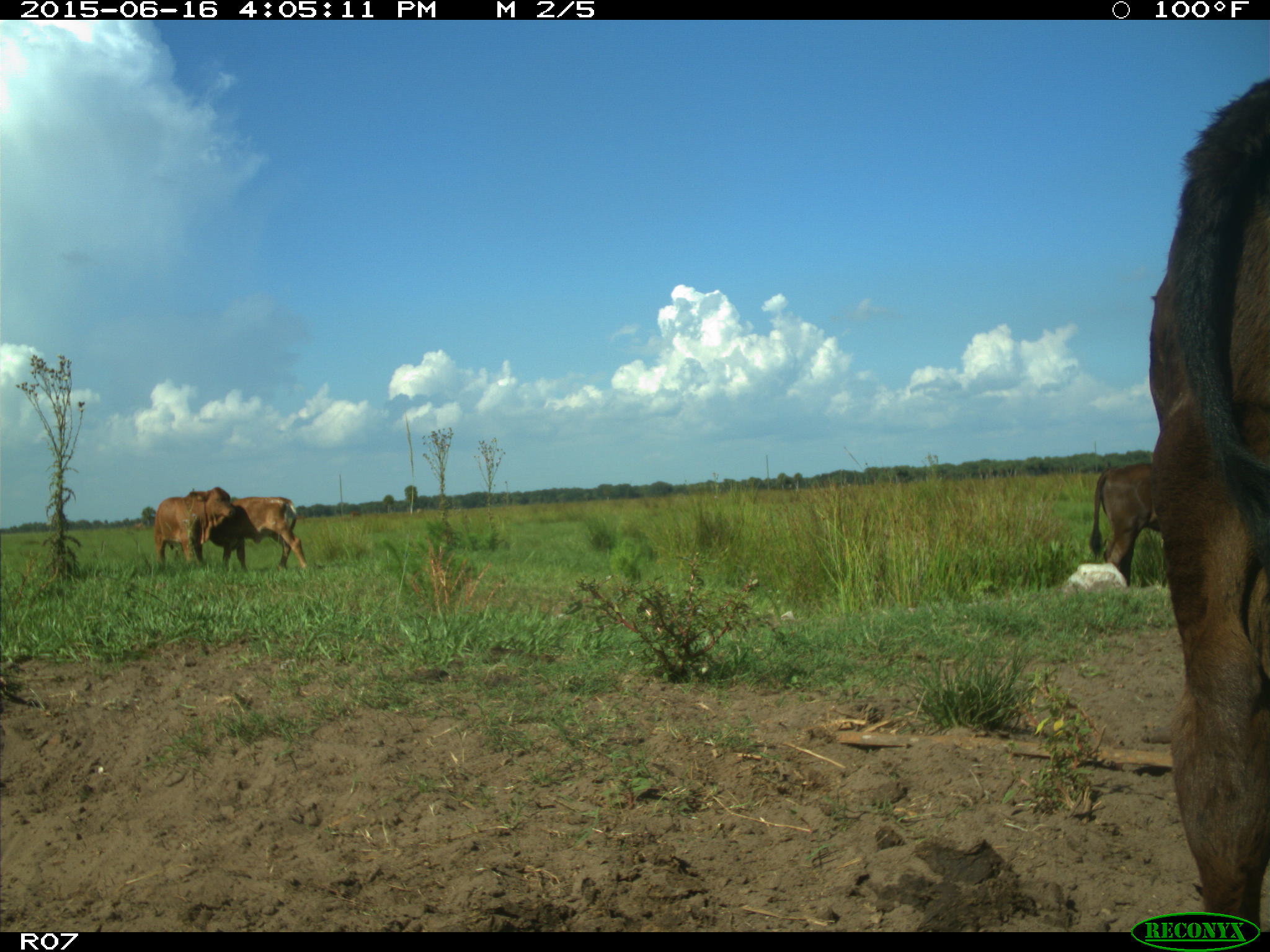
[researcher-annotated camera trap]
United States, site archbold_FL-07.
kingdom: Animalia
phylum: Chordata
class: Mammalia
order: Artiodactyla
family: Bovidae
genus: Bos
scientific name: Bos taurus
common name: domestic cow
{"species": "Bos taurus (domestic cow)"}